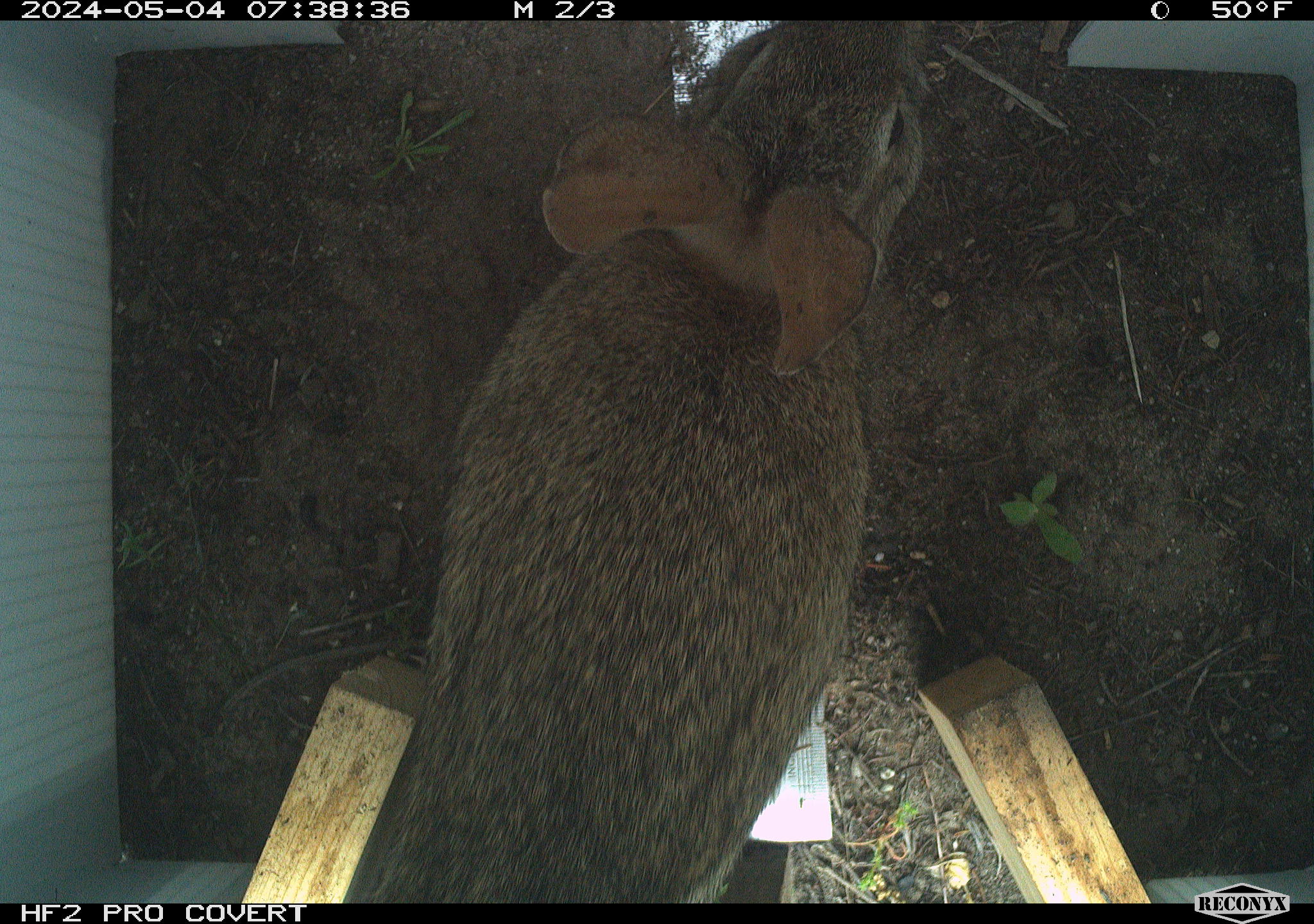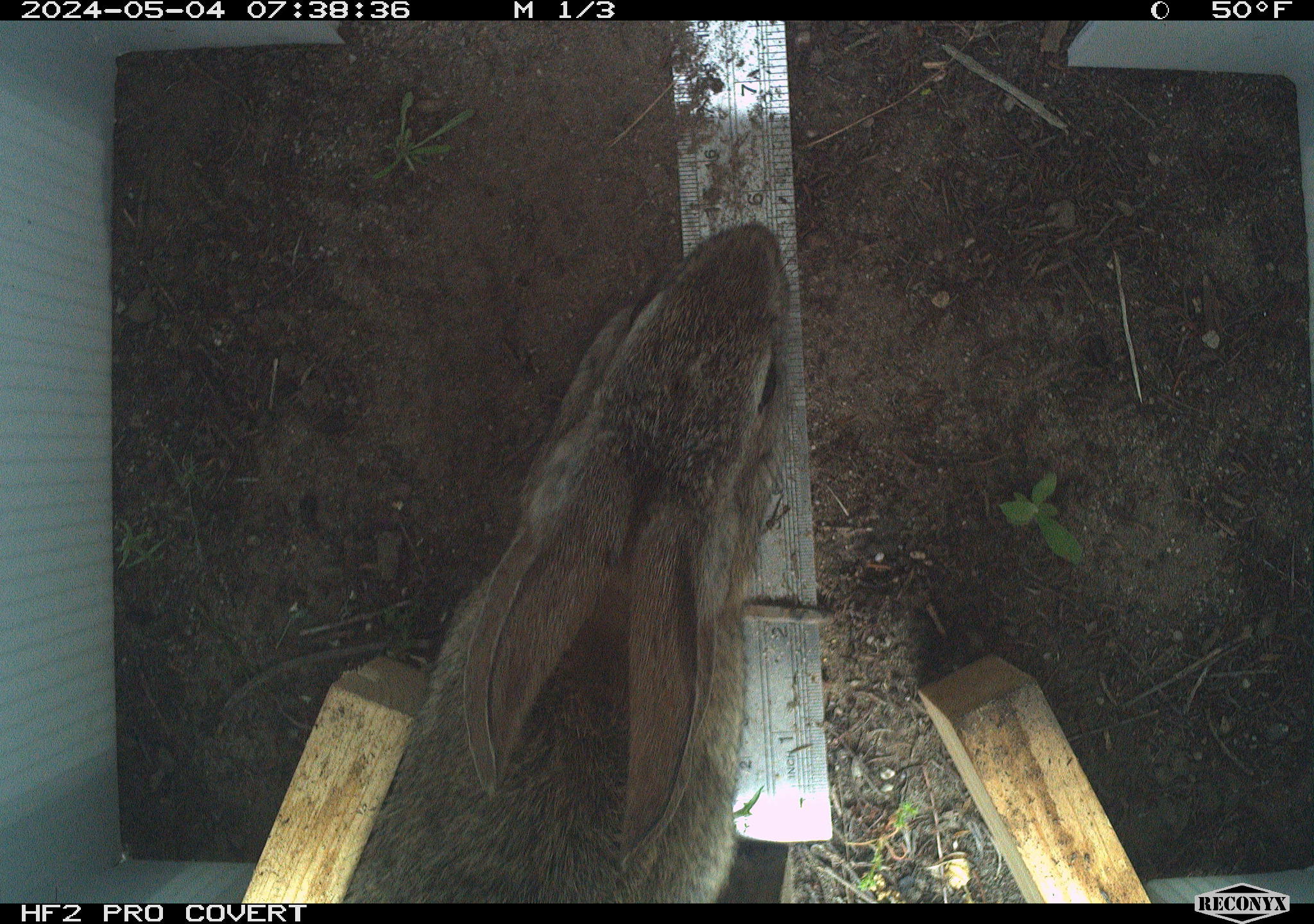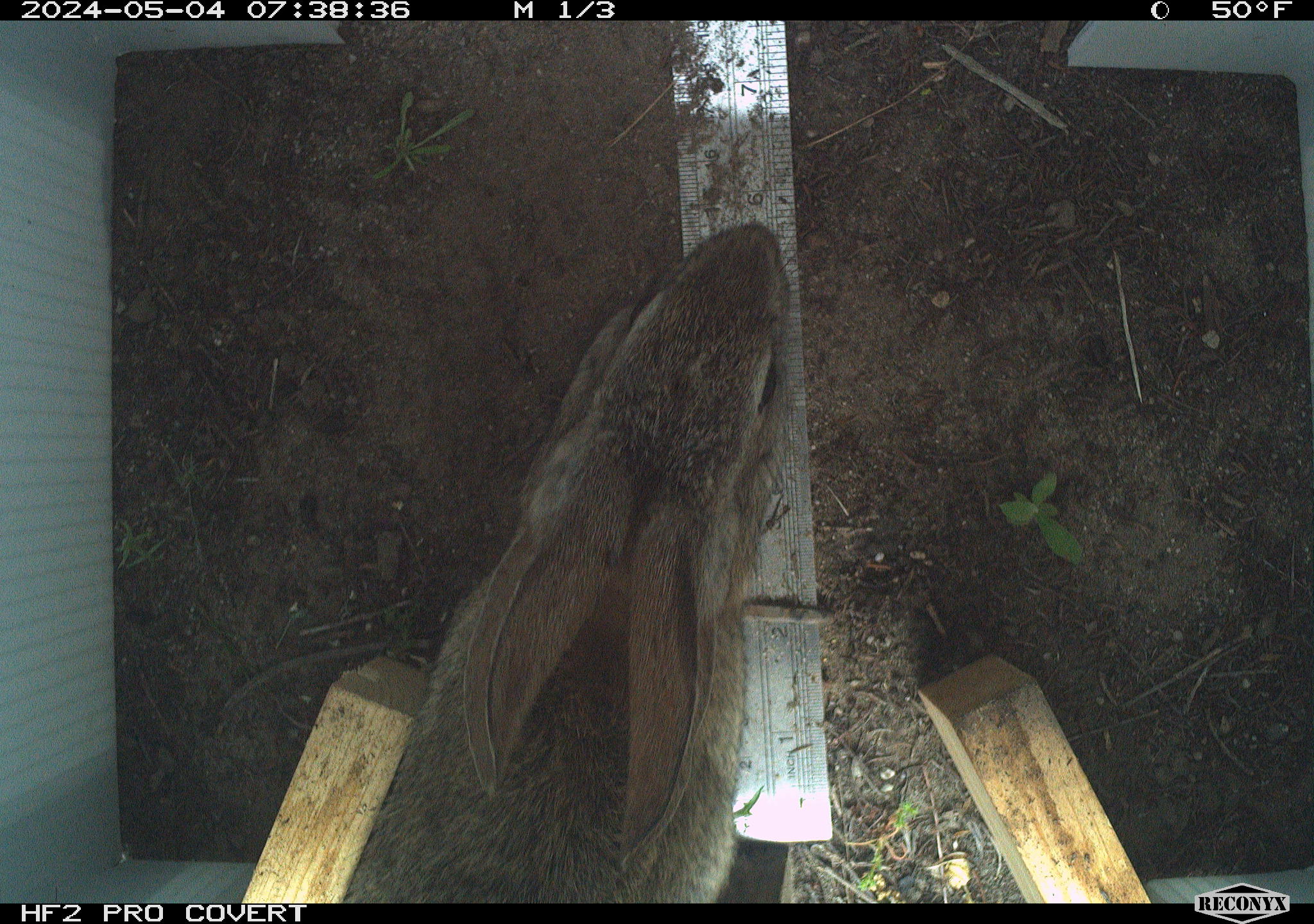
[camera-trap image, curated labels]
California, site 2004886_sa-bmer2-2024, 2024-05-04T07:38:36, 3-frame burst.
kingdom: Animalia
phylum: Chordata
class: Mammalia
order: Lagomorpha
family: Leporidae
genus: Sylvilagus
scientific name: Sylvilagus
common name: cottontail rabbits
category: sylvilagus species